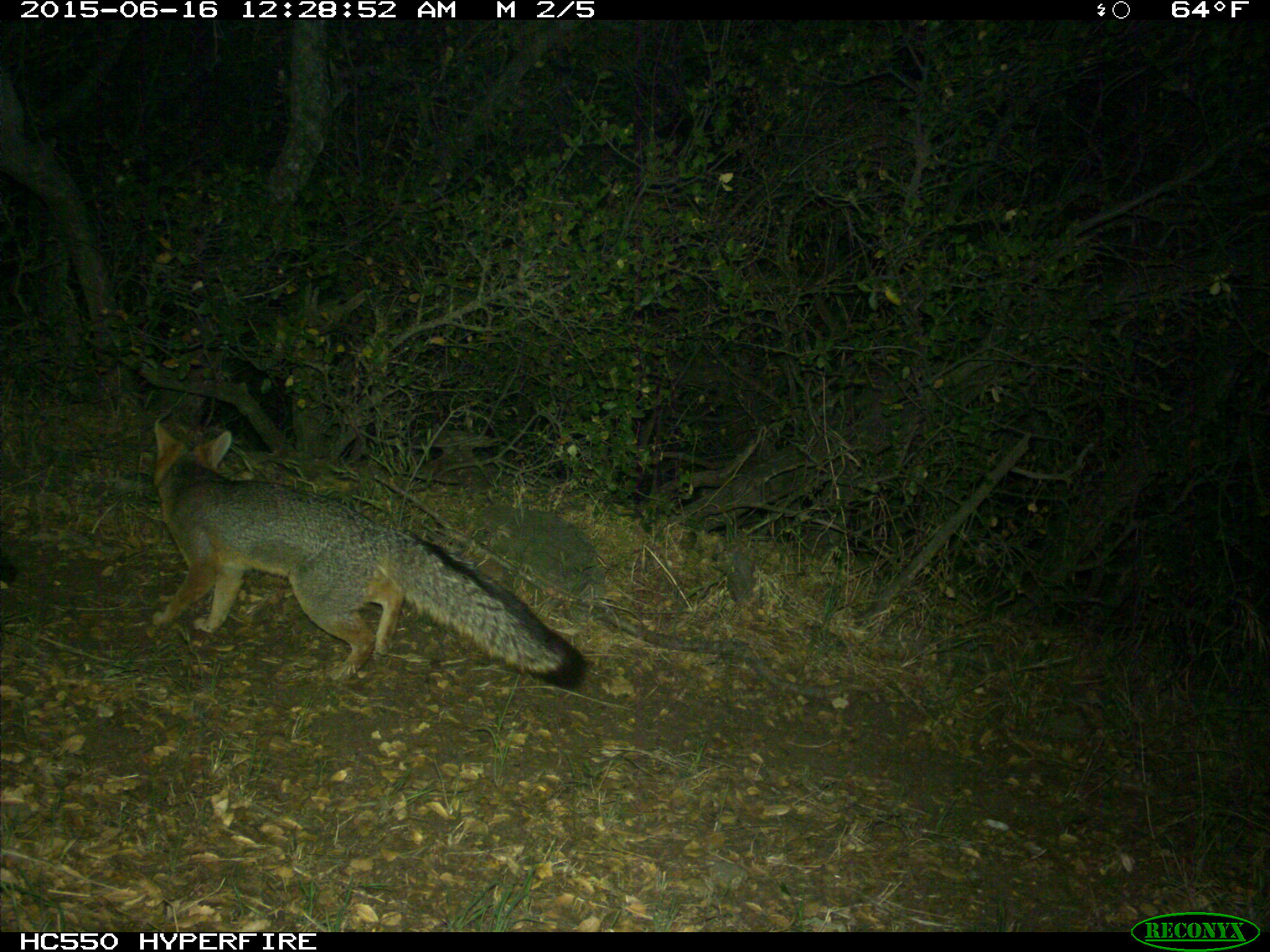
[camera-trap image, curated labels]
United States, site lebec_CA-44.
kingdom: Animalia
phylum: Chordata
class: Mammalia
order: Carnivora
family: Canidae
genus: Urocyon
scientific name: Urocyon cinereoargenteus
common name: gray fox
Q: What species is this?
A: Urocyon cinereoargenteus (gray fox).